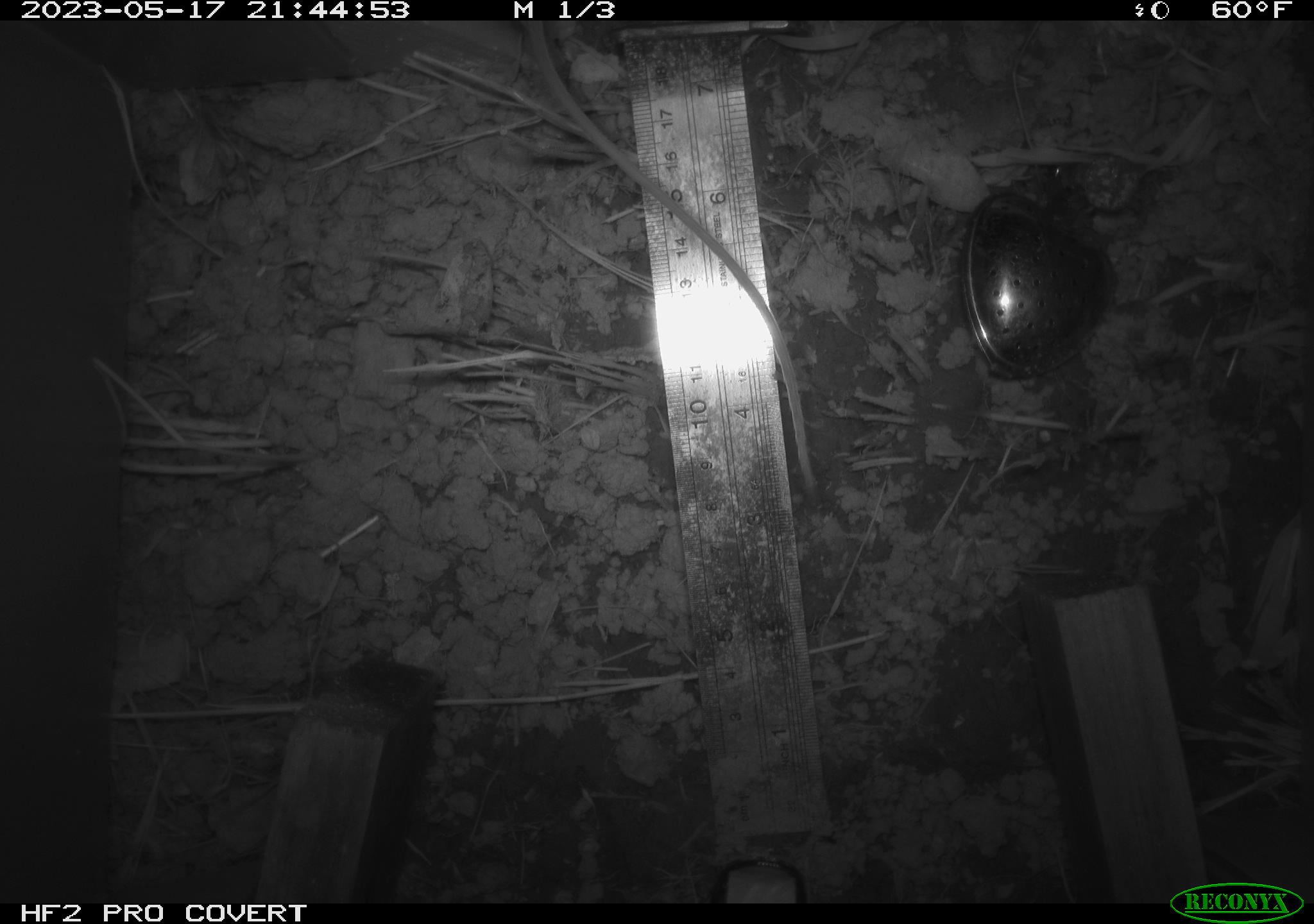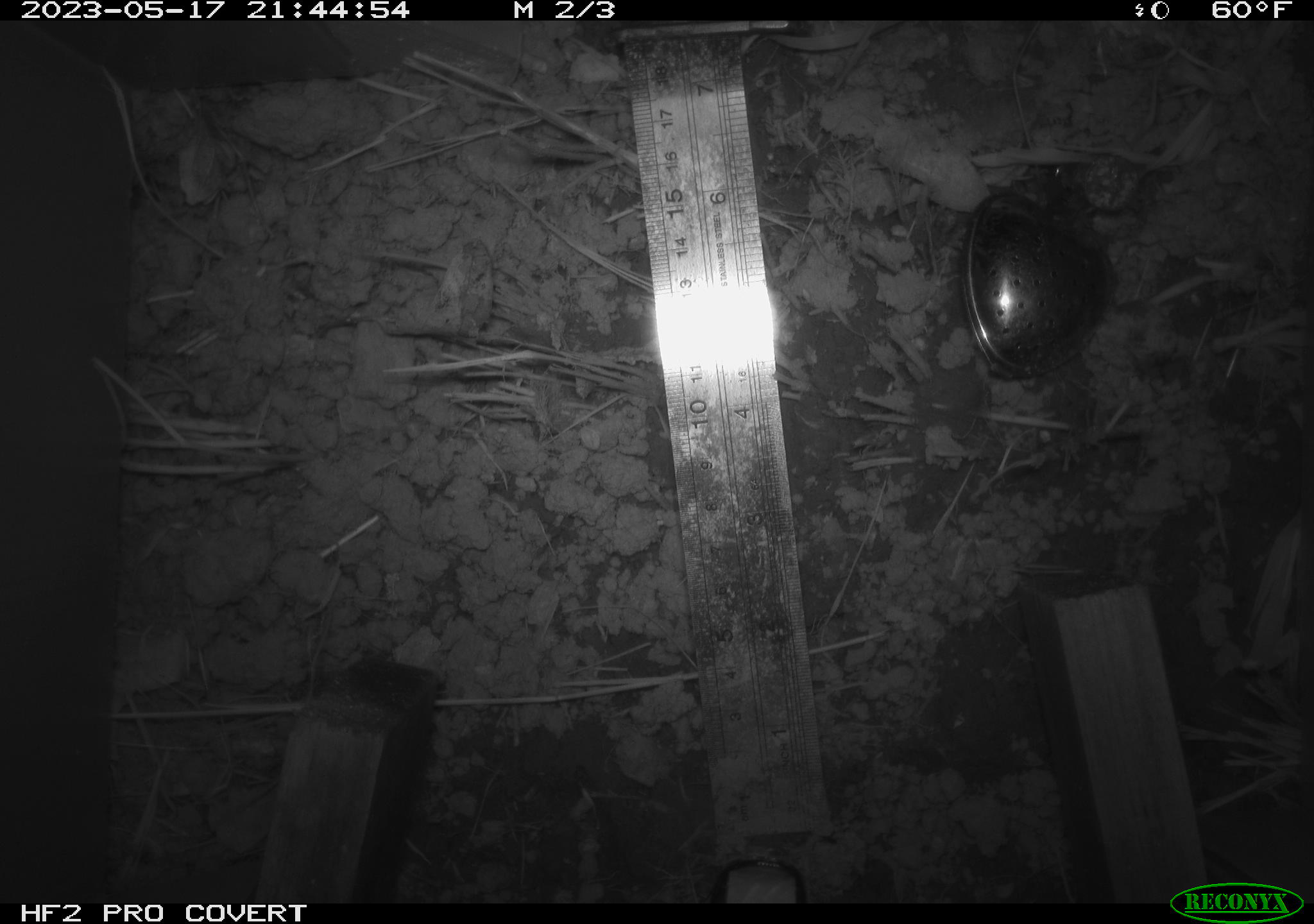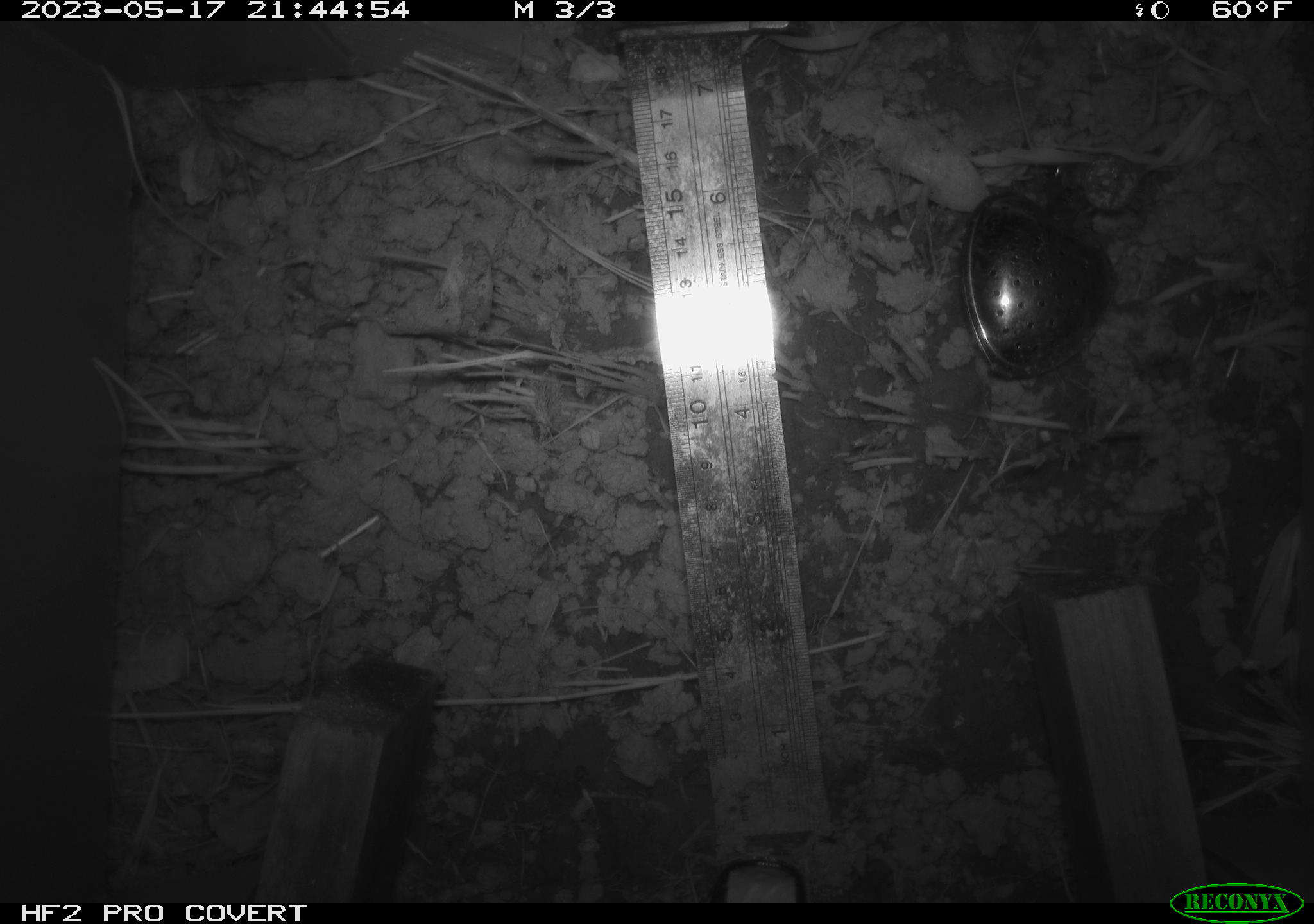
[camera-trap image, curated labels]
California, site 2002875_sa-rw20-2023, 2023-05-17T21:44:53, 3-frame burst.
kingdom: Animalia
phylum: Chordata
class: Mammalia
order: Rodentia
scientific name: Rodentia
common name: rodent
Rodent (Rodentia).